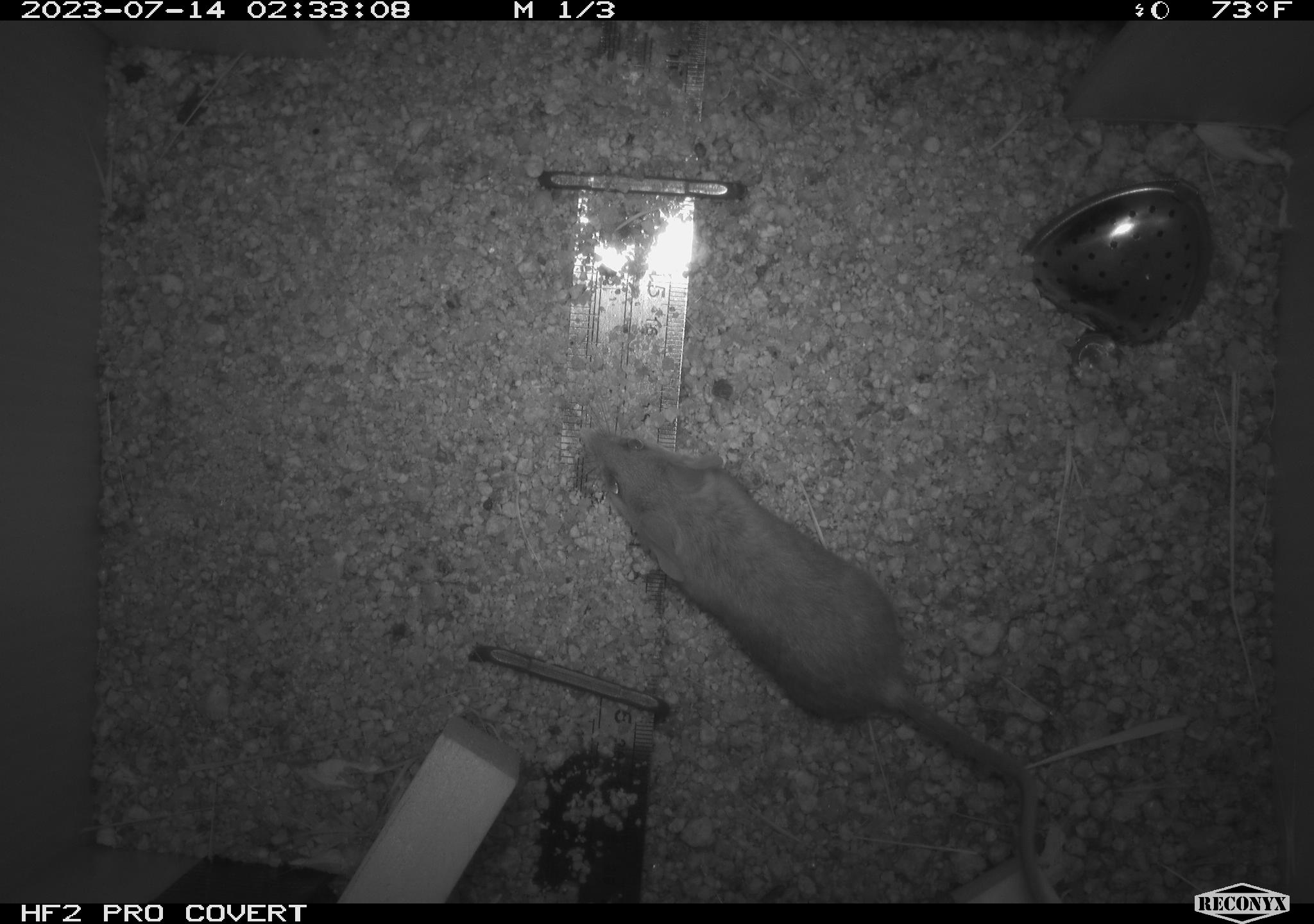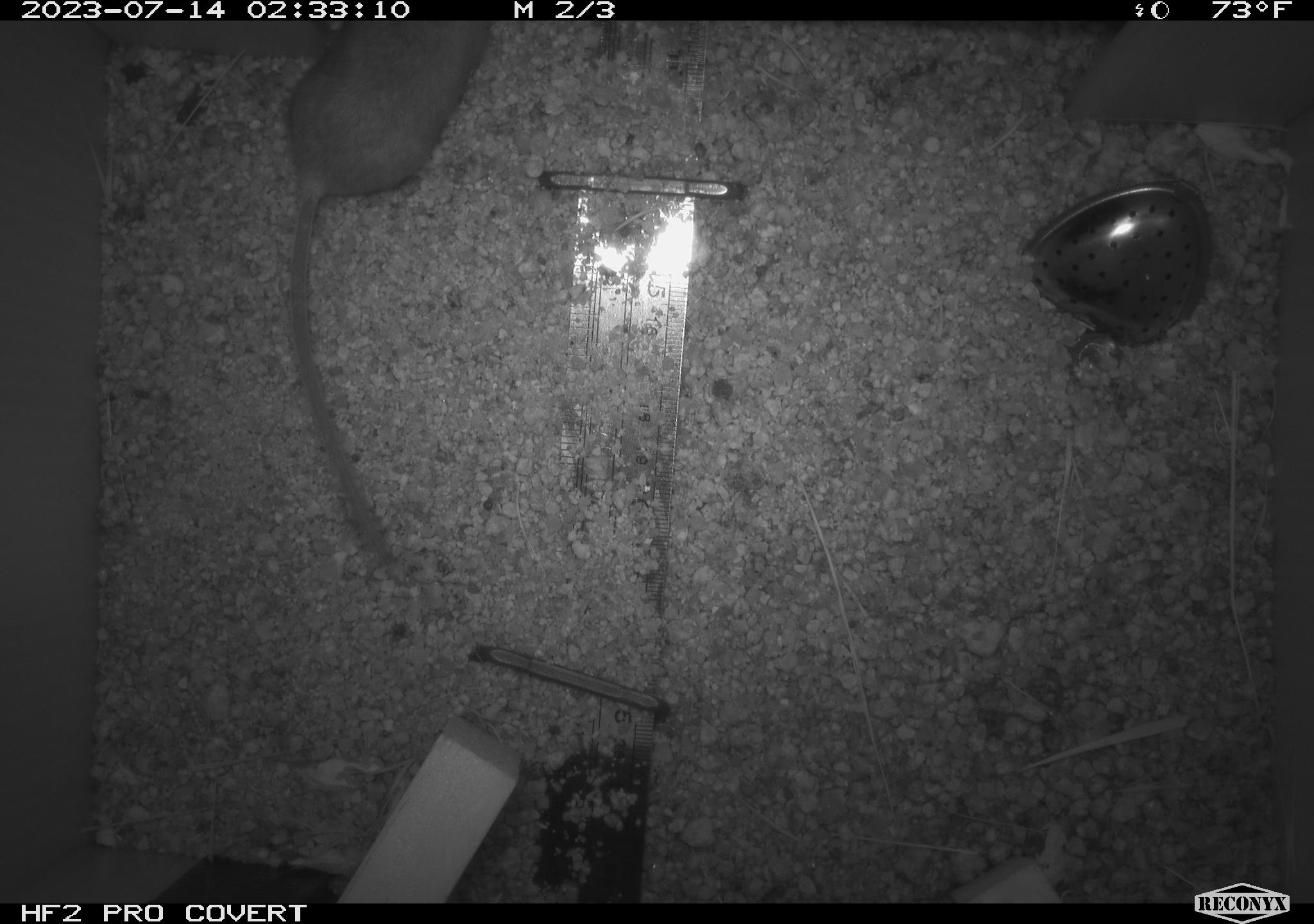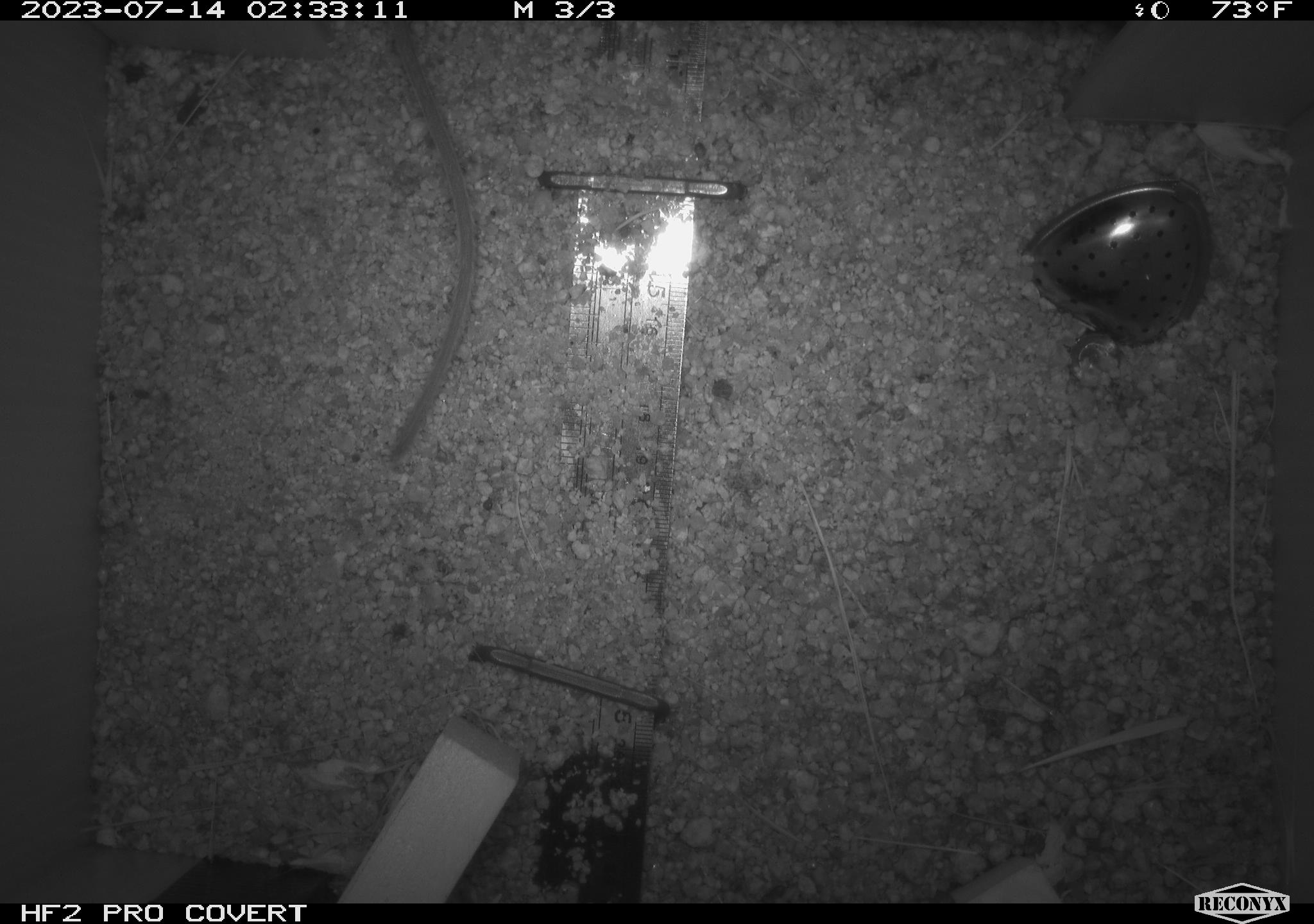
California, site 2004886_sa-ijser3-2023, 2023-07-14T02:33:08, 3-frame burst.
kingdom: Animalia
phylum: Chordata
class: Mammalia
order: Rodentia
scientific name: Rodentia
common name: mouse species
Mouse species (Rodentia).